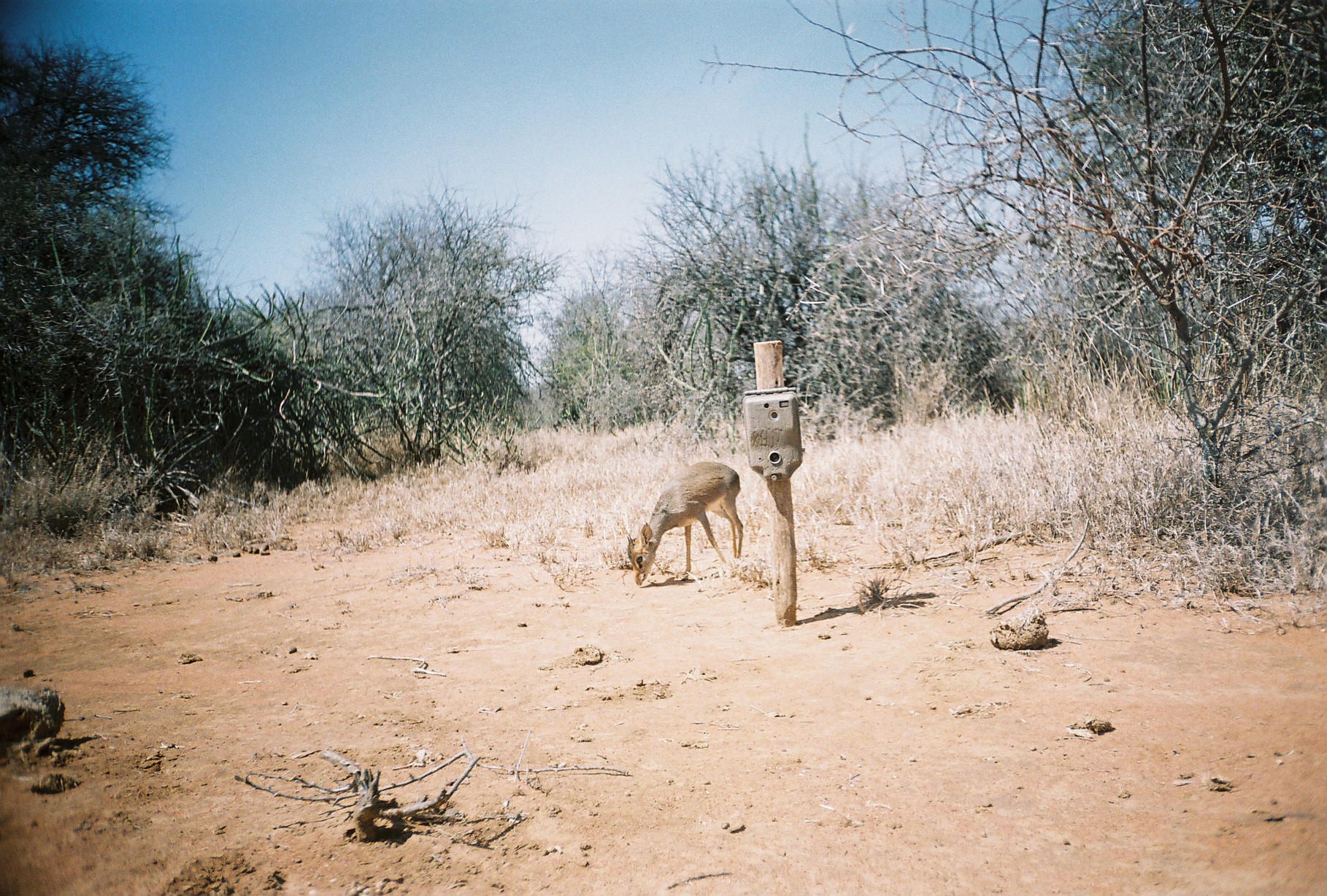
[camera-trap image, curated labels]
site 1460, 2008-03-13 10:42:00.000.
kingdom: Animalia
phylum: Chordata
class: Mammalia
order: Artiodactyla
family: Bovidae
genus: Madoqua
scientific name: Madoqua guentheri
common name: günther's dik-dik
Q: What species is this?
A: Madoqua guentheri (günther's dik-dik).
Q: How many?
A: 1.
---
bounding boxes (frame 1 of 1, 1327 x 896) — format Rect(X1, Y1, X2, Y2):
madoqua guentheri: Rect(625, 460, 744, 587)